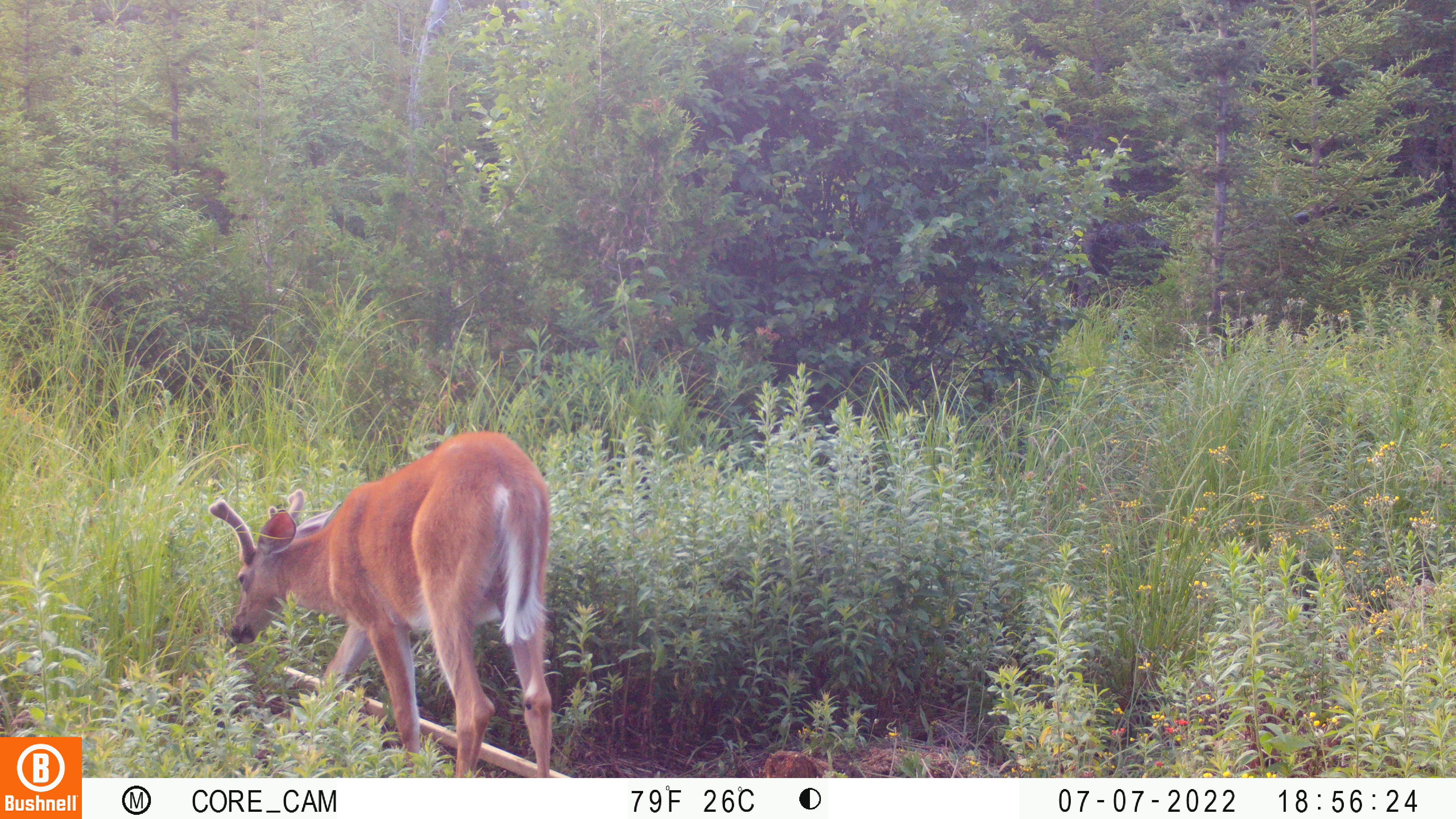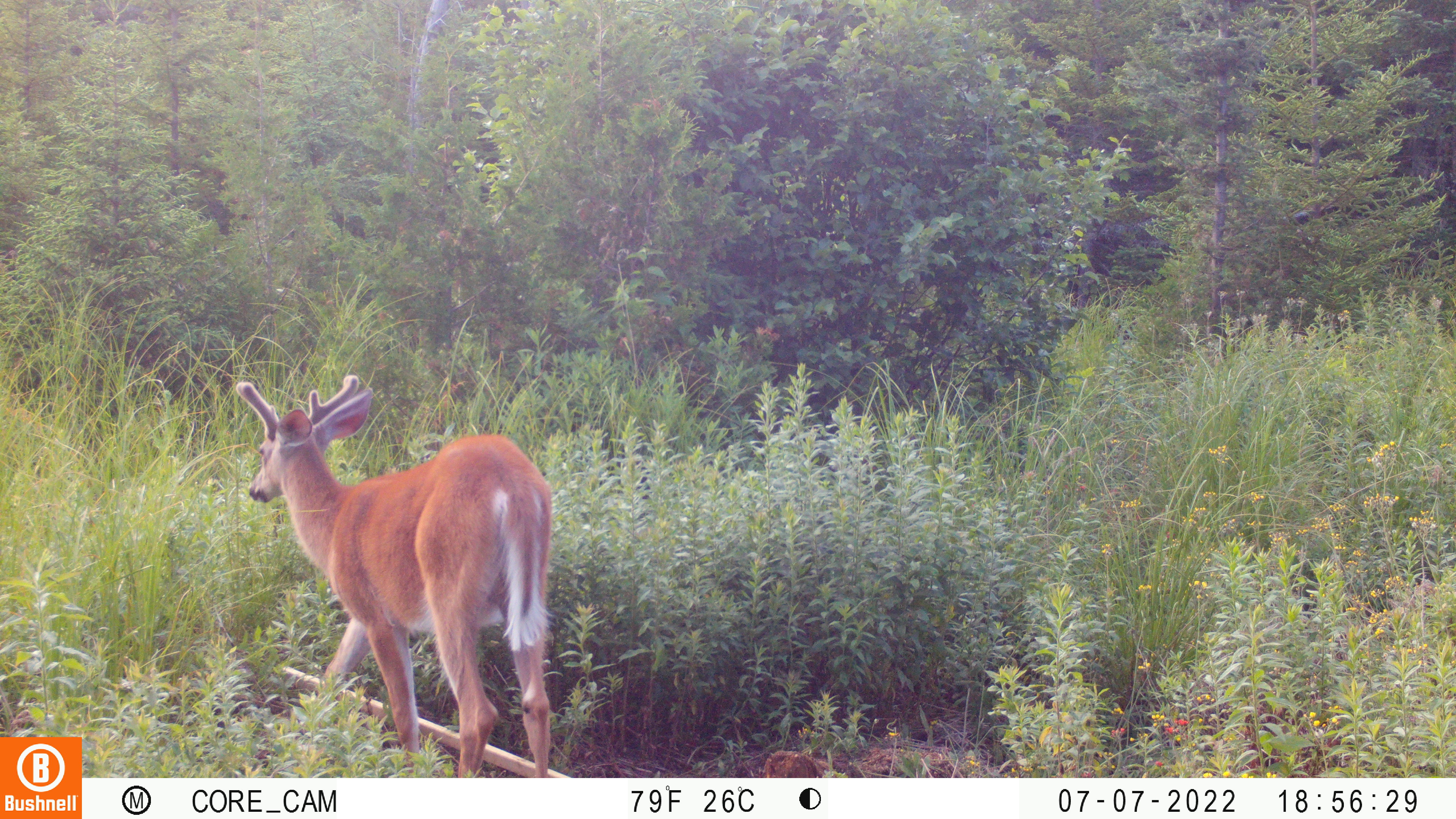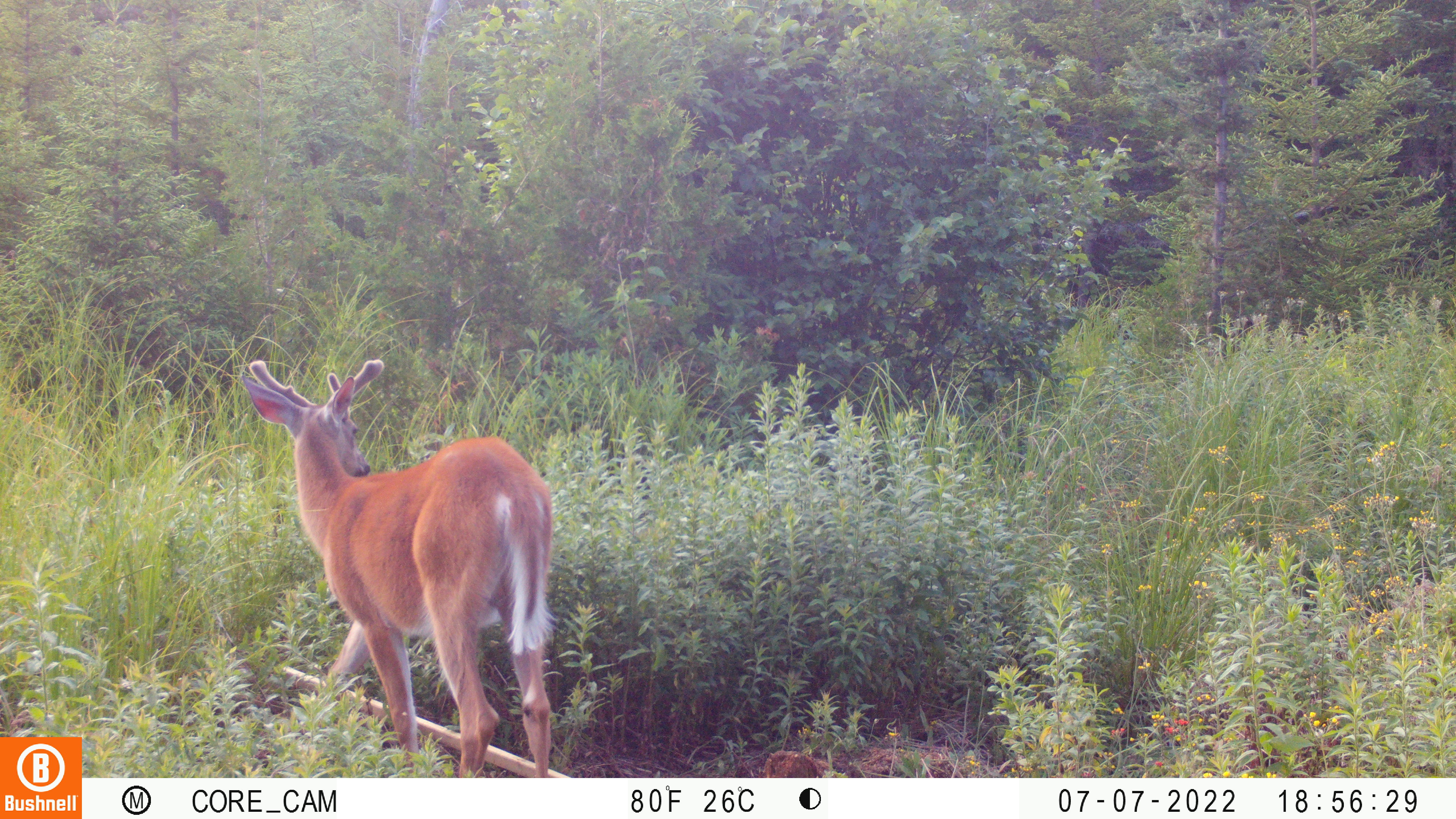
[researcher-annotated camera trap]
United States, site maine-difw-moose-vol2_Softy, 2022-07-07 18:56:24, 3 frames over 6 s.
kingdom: Animalia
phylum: Chordata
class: Mammalia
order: Artiodactyla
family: Cervidae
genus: Odocoileus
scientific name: Odocoileus virginianus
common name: white-tailed deer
White-tailed deer (Odocoileus virginianus).